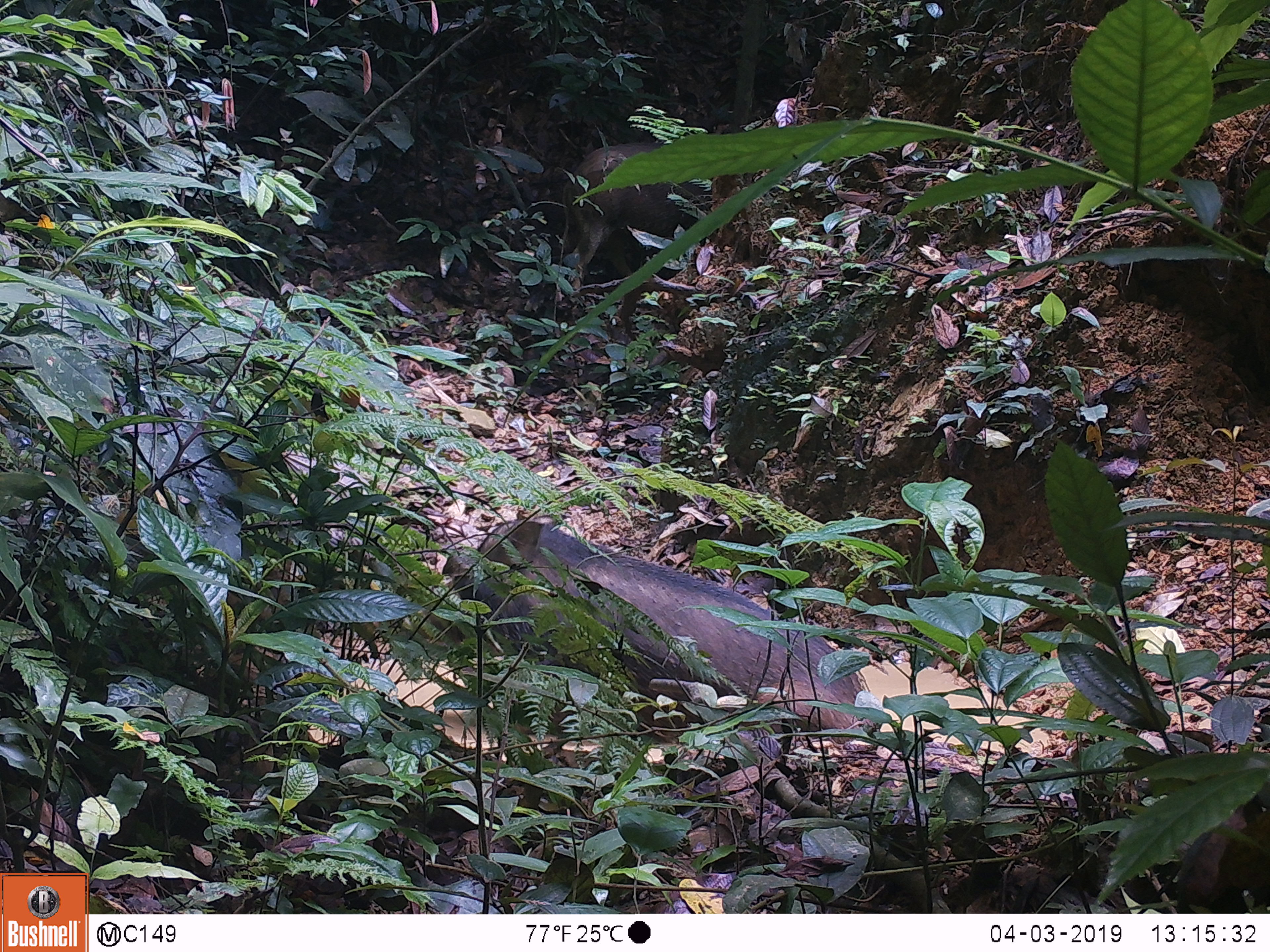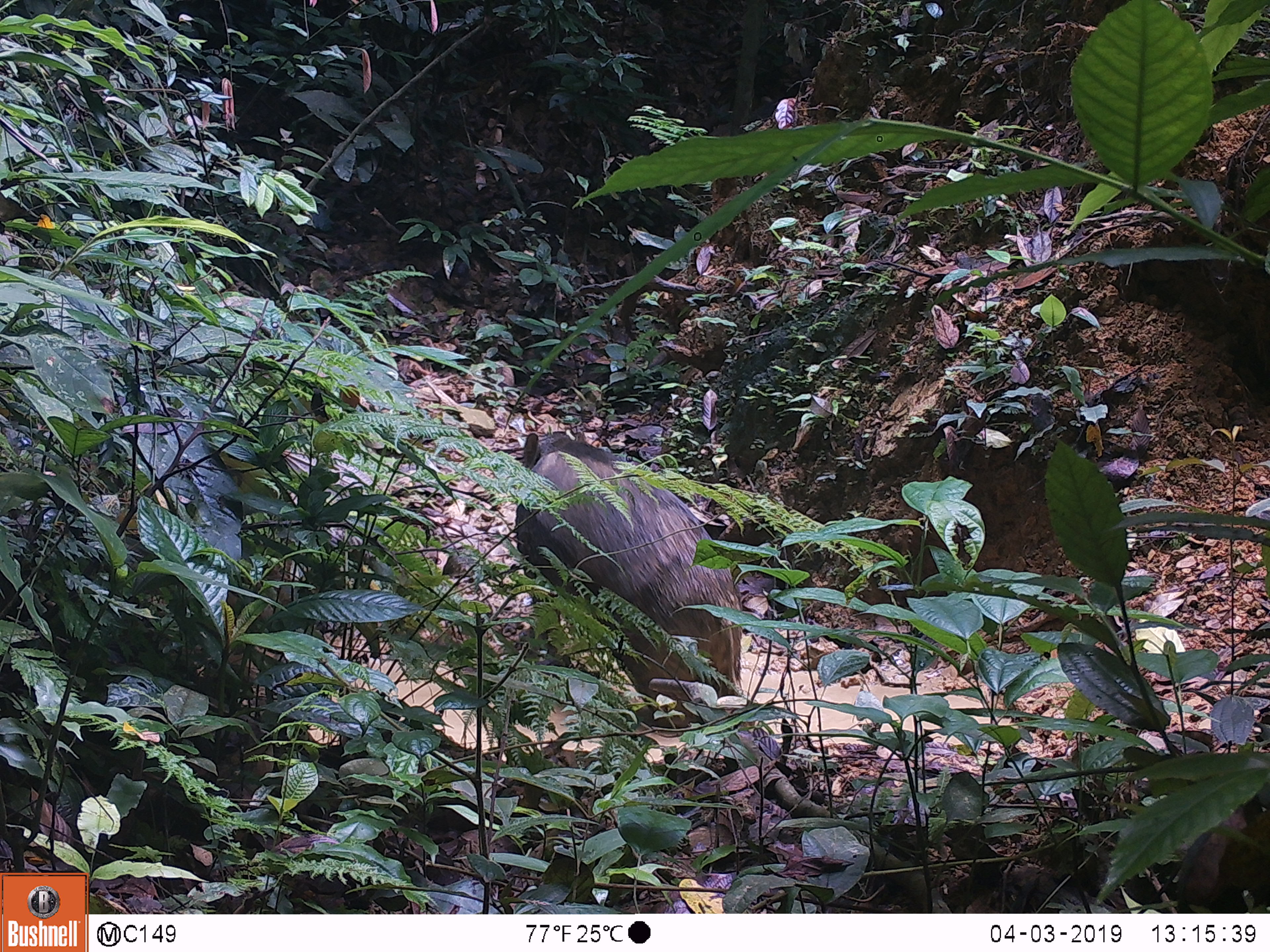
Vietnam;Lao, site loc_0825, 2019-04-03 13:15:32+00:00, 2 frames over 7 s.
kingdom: Animalia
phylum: Chordata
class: Mammalia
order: Artiodactyla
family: Suidae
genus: Sus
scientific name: Sus scrofa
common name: eurasian wild pig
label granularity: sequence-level